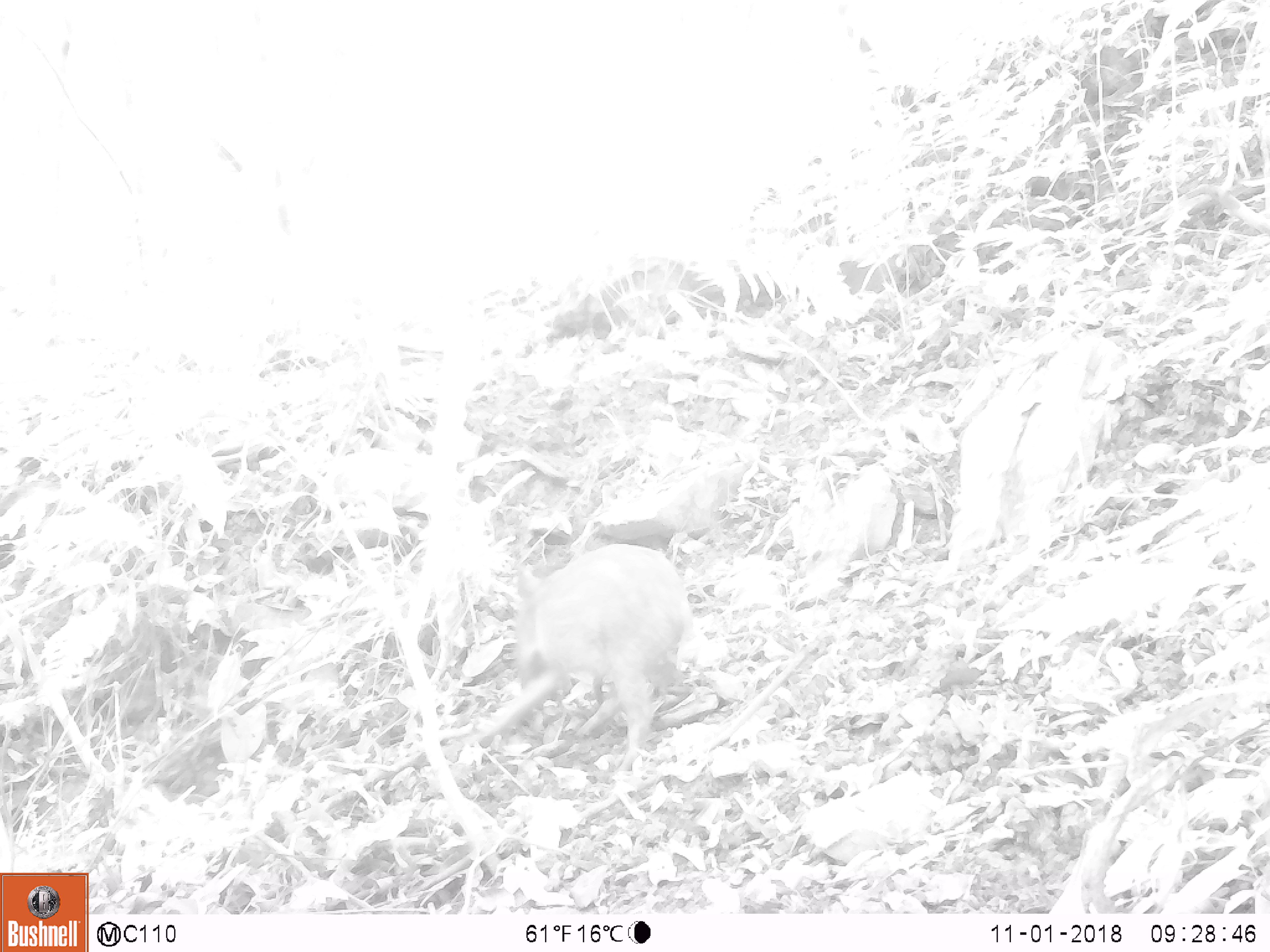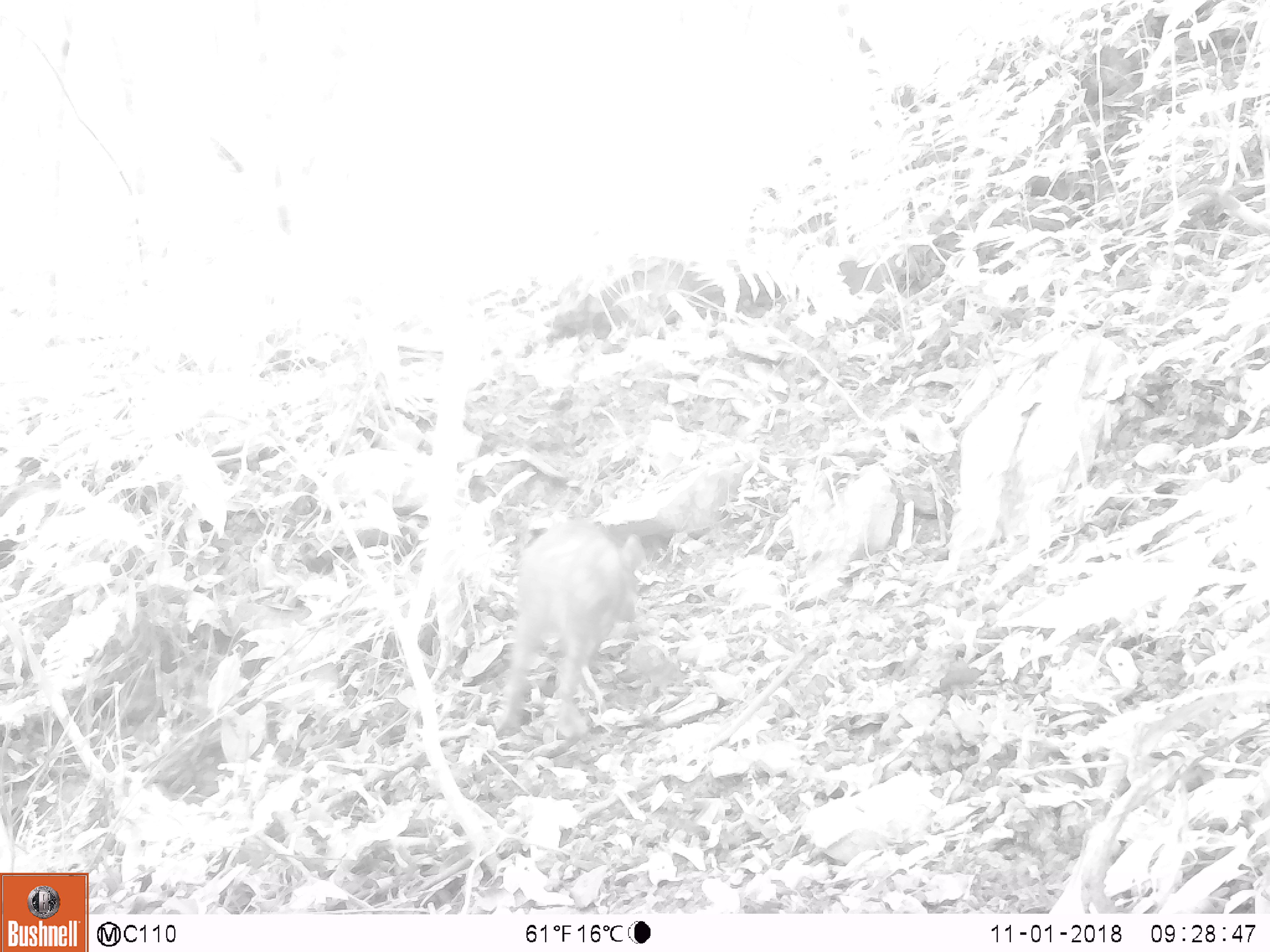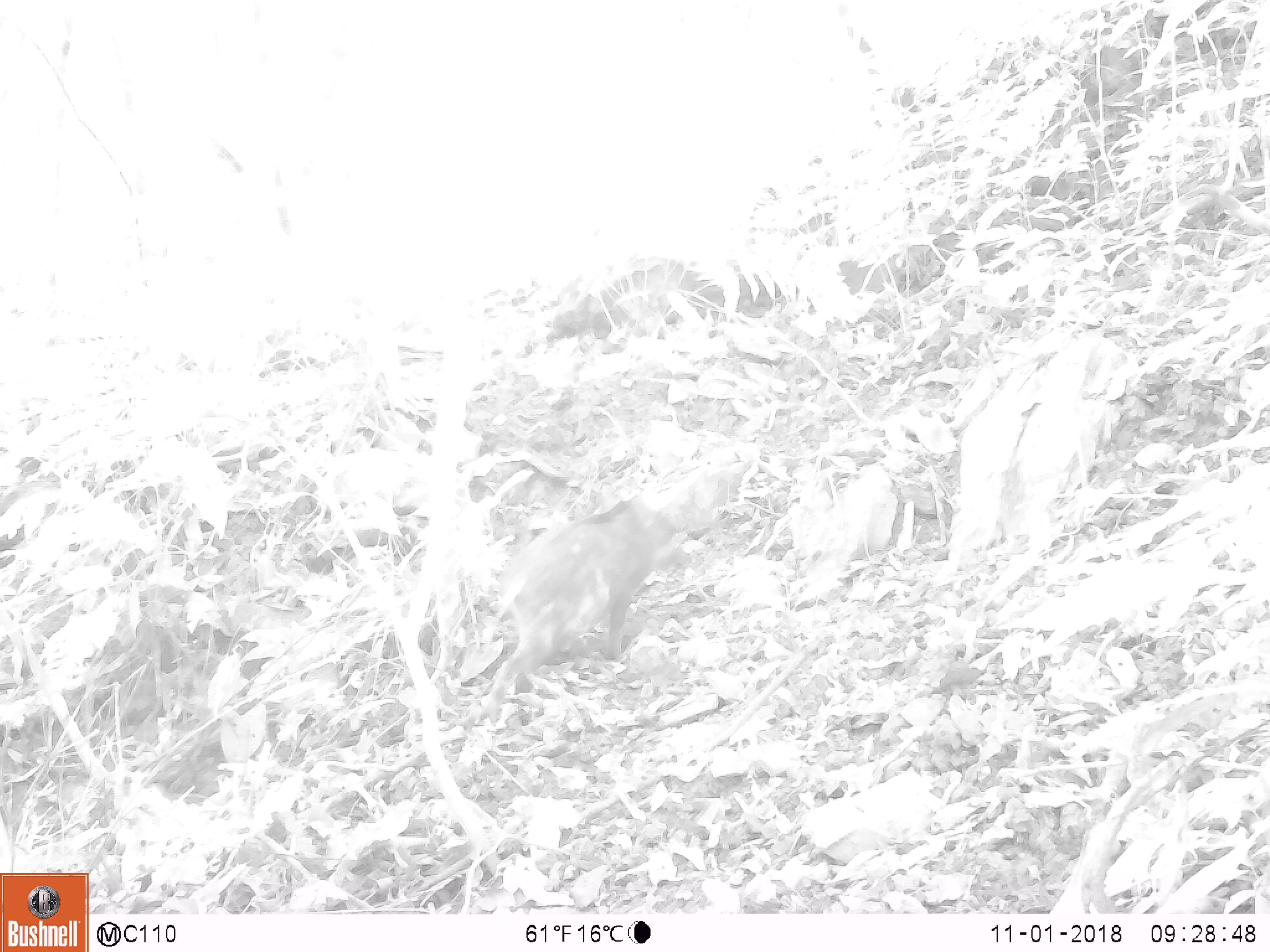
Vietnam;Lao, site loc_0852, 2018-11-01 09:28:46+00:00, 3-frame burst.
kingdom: Animalia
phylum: Chordata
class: Mammalia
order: Artiodactyla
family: Suidae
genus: Sus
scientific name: Sus scrofa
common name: eurasian wild pig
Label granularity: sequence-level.